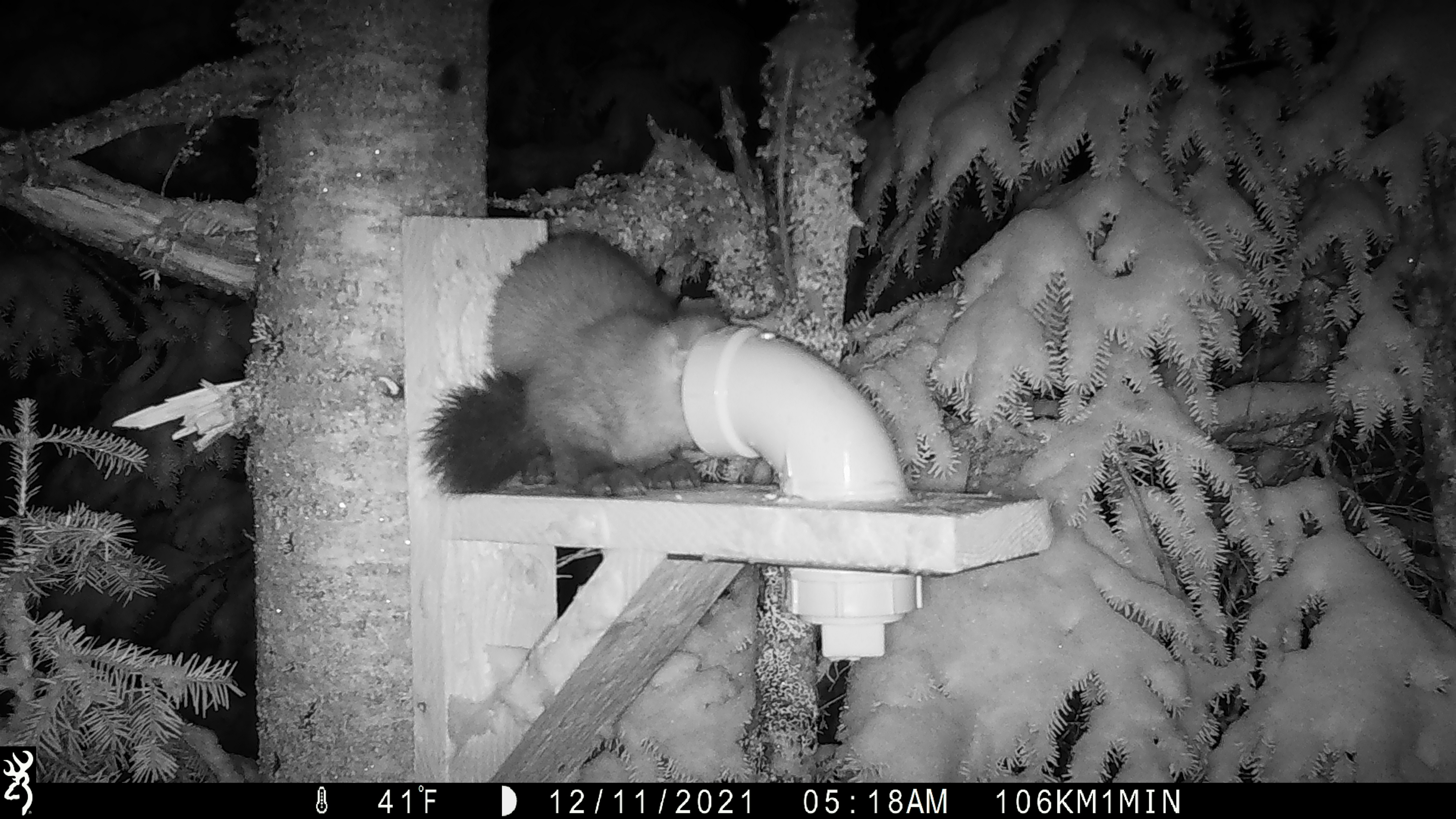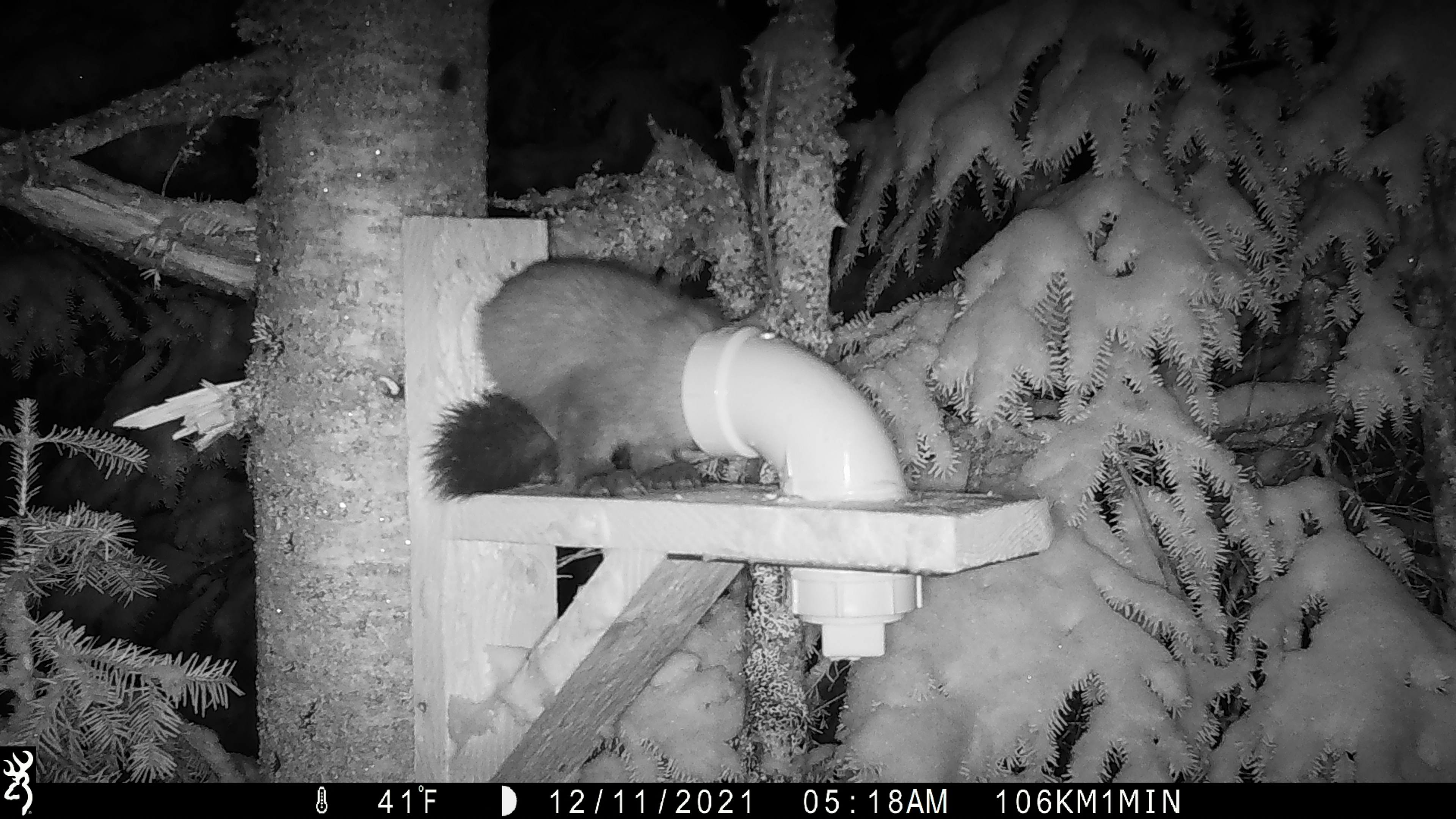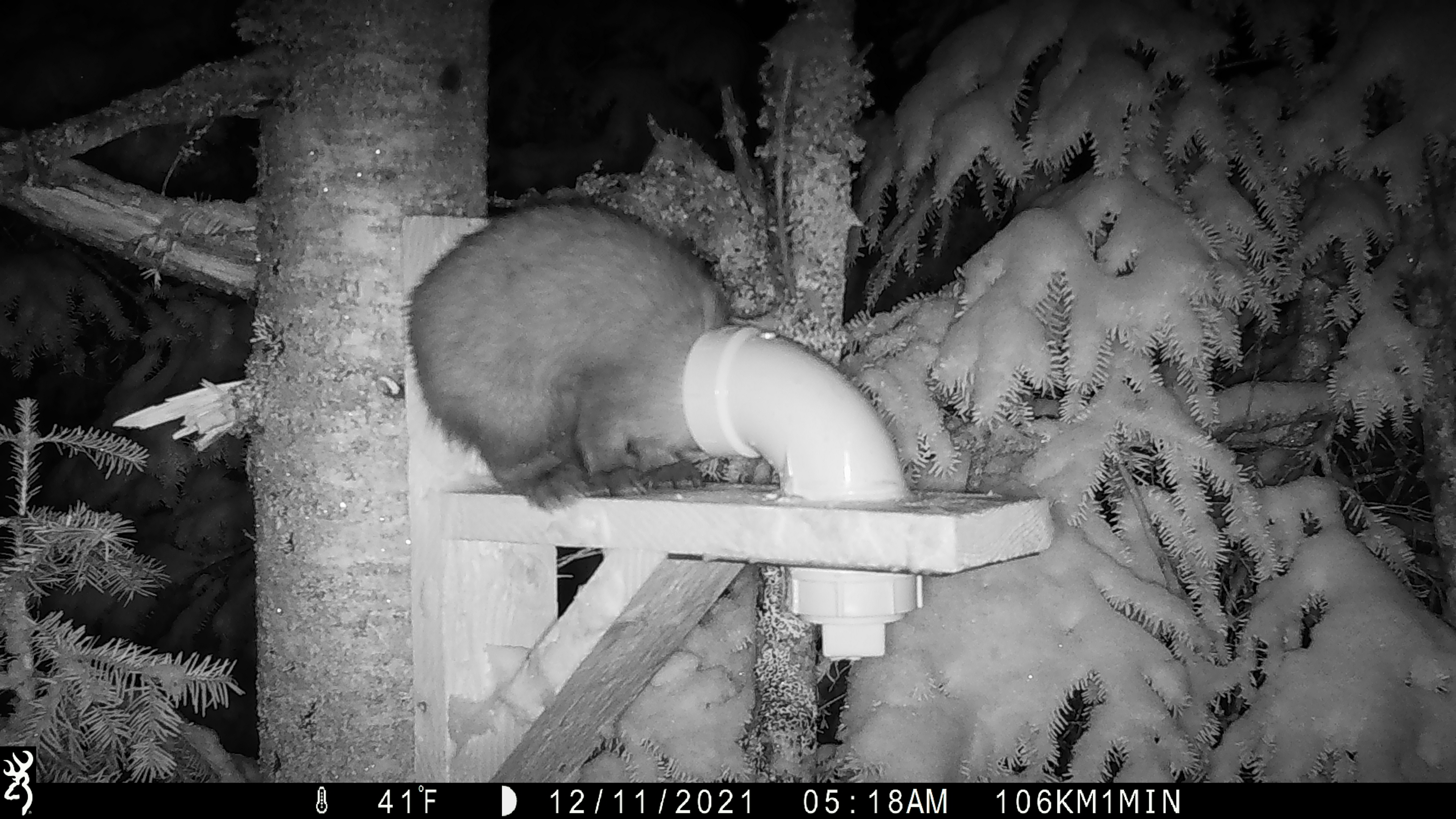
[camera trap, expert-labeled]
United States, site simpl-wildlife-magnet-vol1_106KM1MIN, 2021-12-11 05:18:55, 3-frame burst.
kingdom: Animalia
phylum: Chordata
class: Mammalia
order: Carnivora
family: Mustelidae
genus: Martes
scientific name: Martes americana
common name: american marten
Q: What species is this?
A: American marten (Martes americana).